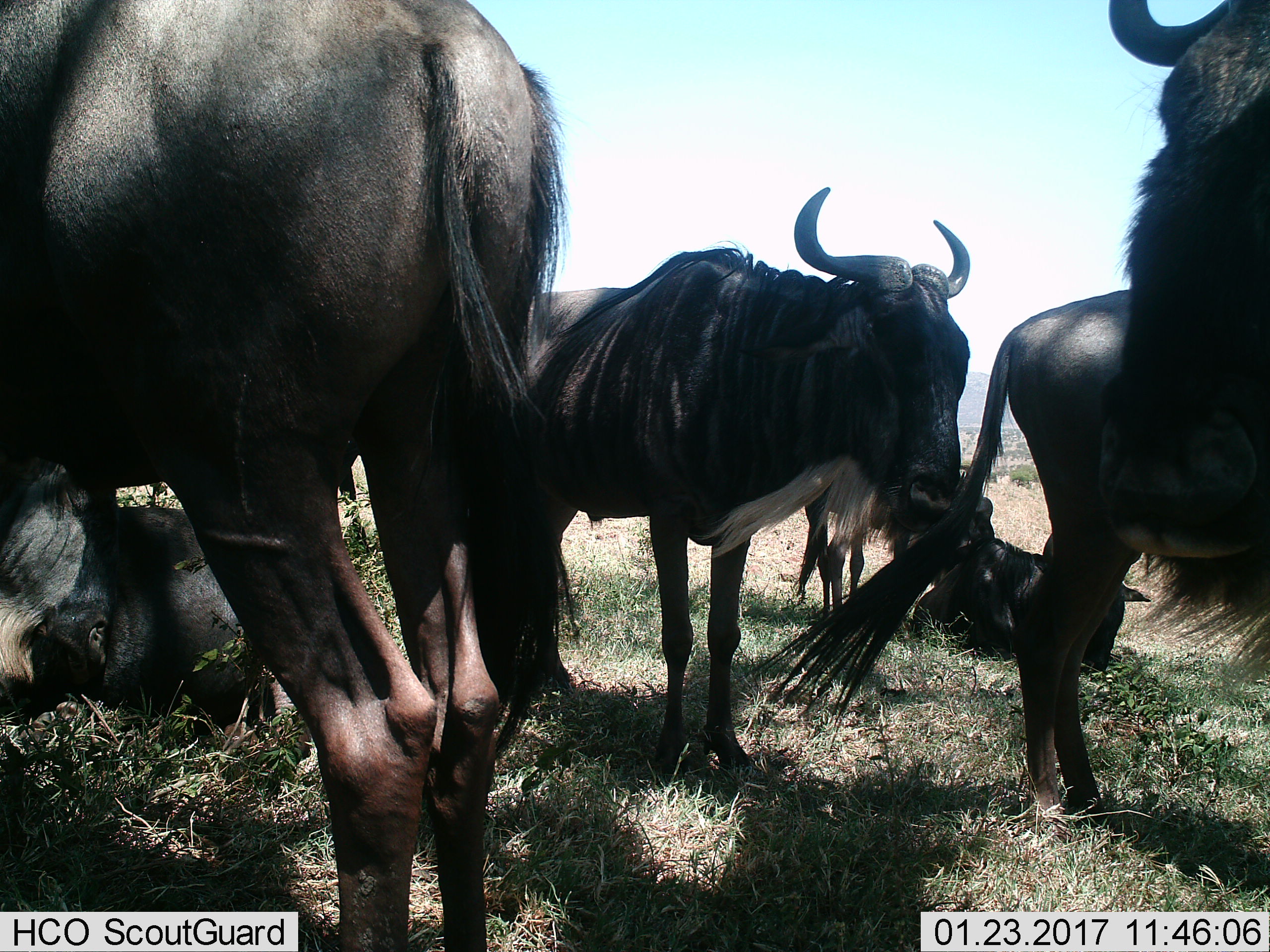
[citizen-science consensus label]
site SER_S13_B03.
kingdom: Animalia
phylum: Chordata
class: Mammalia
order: Artiodactyla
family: Bovidae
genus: Connochaetes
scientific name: Connochaetes taurinus taurinus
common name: blue wildebeest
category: wildebeestblue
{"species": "wildebeestblue (blue wildebeest) (Connochaetes taurinus taurinus)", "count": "8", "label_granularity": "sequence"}